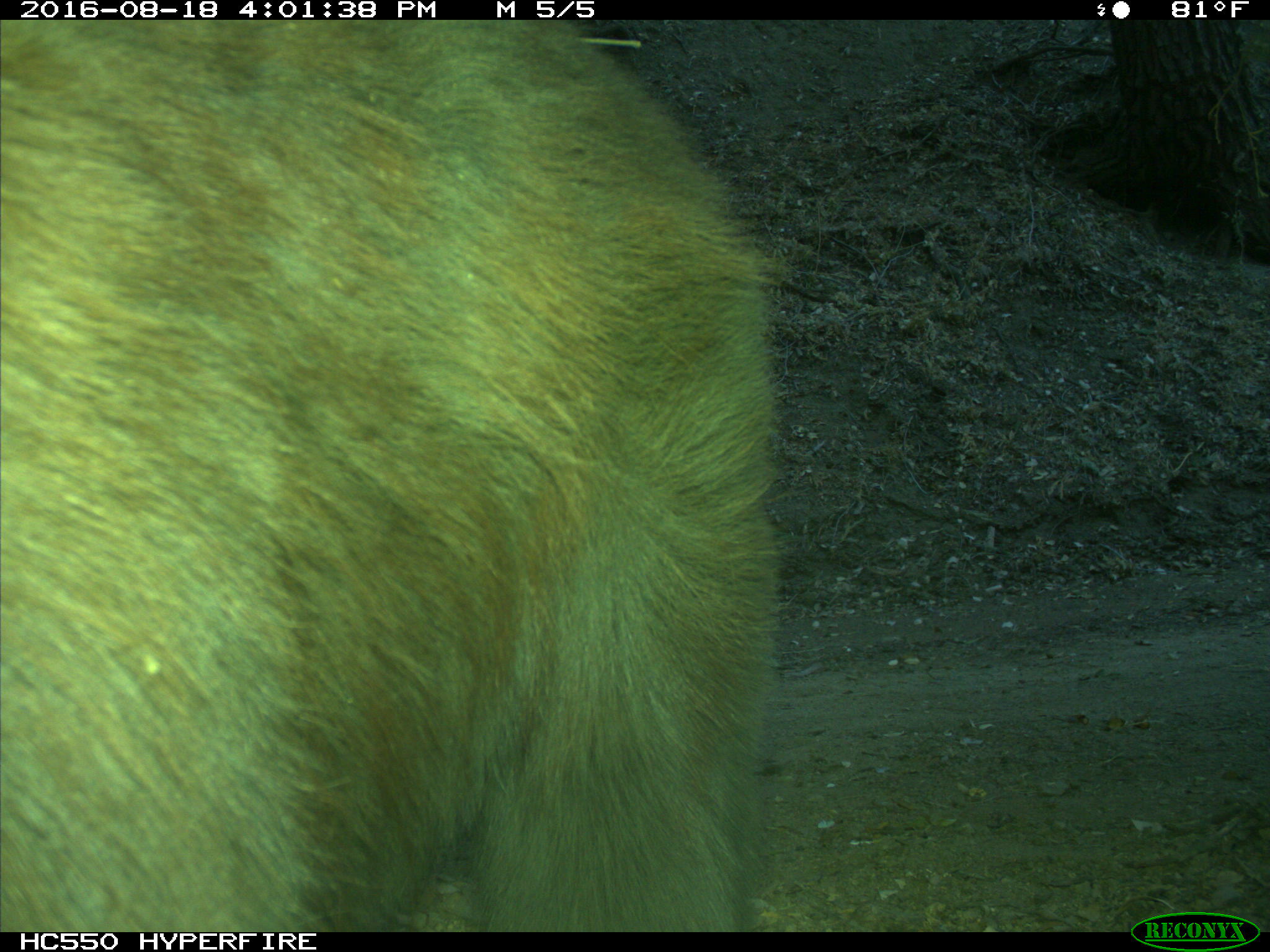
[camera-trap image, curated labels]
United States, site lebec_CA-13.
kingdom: Animalia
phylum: Chordata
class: Mammalia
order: Carnivora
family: Ursidae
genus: Ursus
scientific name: Ursus americanus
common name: american black bear